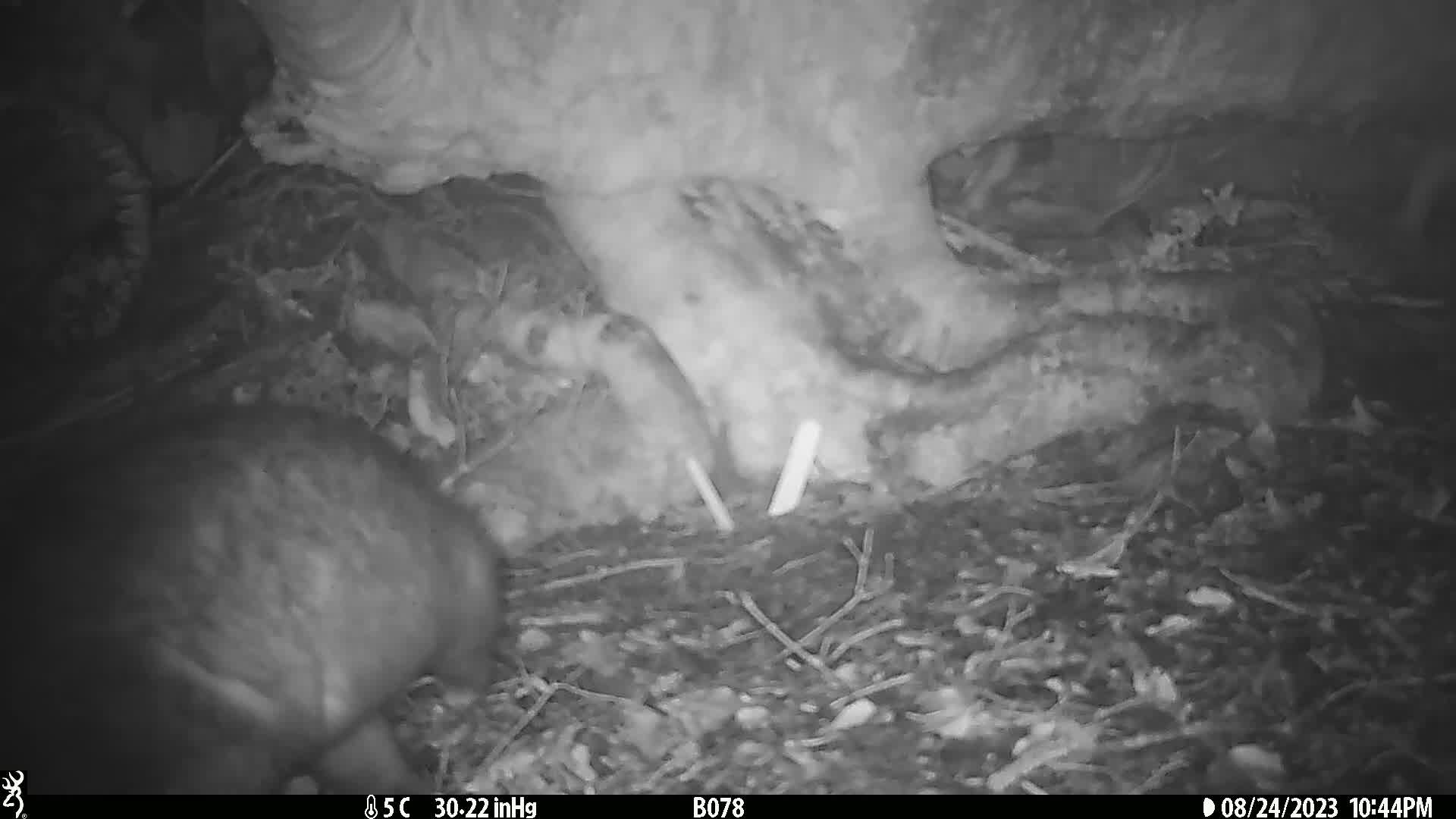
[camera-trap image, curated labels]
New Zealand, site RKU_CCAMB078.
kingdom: Animalia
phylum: Chordata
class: Mammalia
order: Diprotodontia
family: Phalangeridae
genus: Trichosurus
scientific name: Trichosurus vulpecula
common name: common brushtail possum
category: possum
Possum (common brushtail possum) (Trichosurus vulpecula).